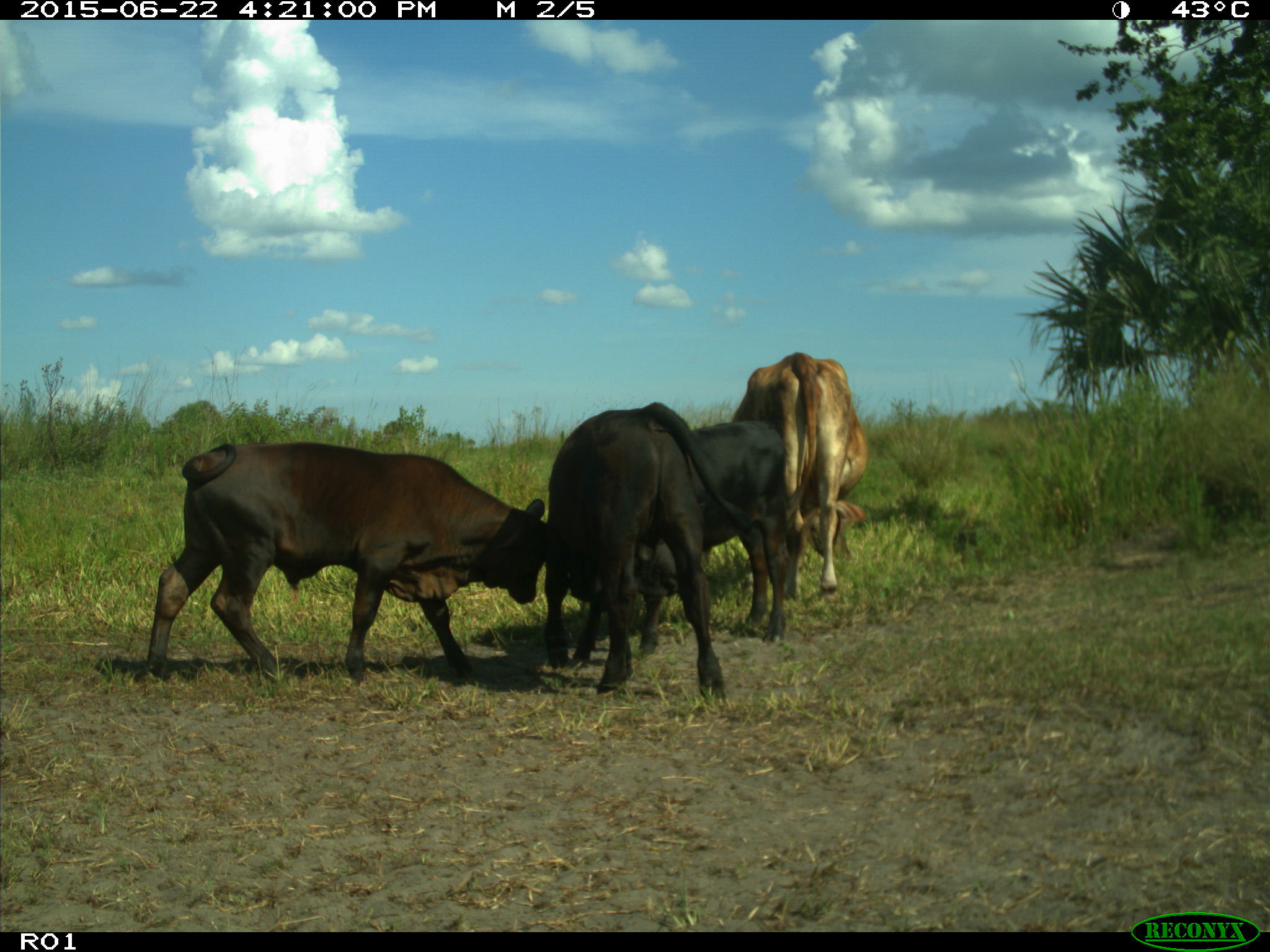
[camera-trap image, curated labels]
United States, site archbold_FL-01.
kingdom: Animalia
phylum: Chordata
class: Mammalia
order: Artiodactyla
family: Bovidae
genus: Bos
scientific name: Bos taurus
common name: domestic cow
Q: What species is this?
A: Bos taurus (domestic cow).